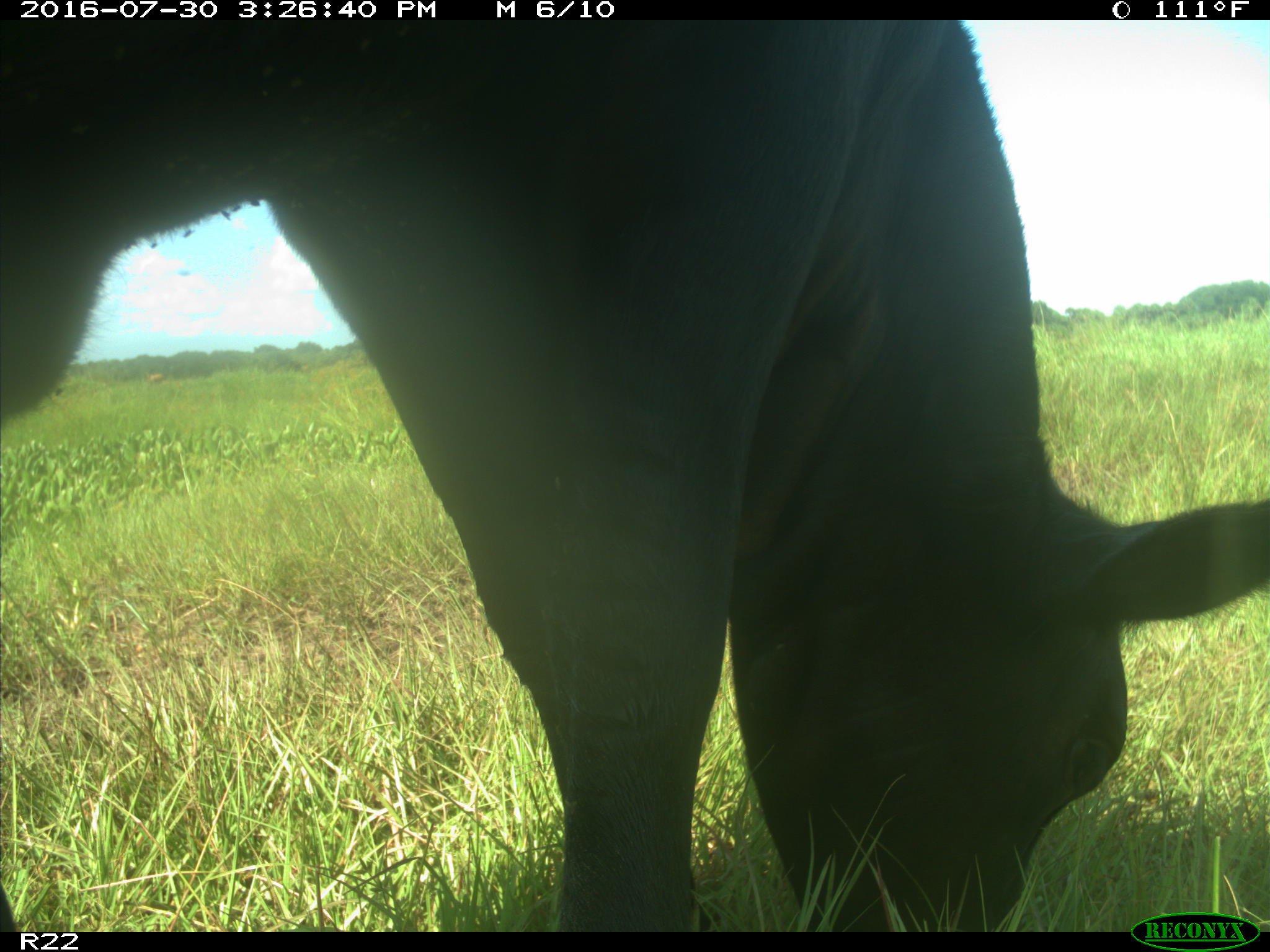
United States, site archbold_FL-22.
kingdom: Animalia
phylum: Chordata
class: Mammalia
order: Artiodactyla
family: Bovidae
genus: Bos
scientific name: Bos taurus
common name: domestic cow